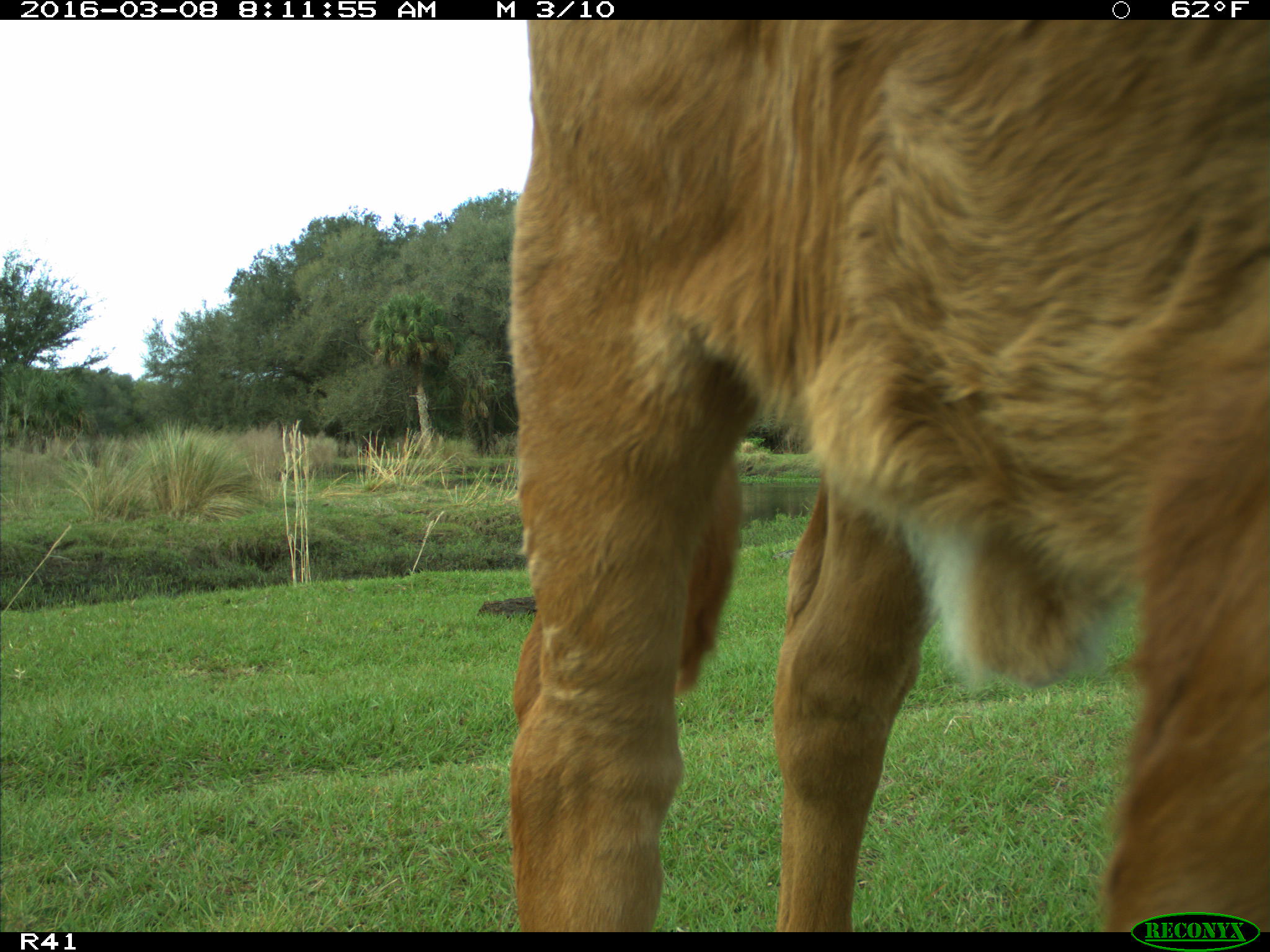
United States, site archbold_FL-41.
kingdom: Animalia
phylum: Chordata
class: Mammalia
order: Artiodactyla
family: Bovidae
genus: Bos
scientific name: Bos taurus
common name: domestic cow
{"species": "Bos taurus (domestic cow)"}